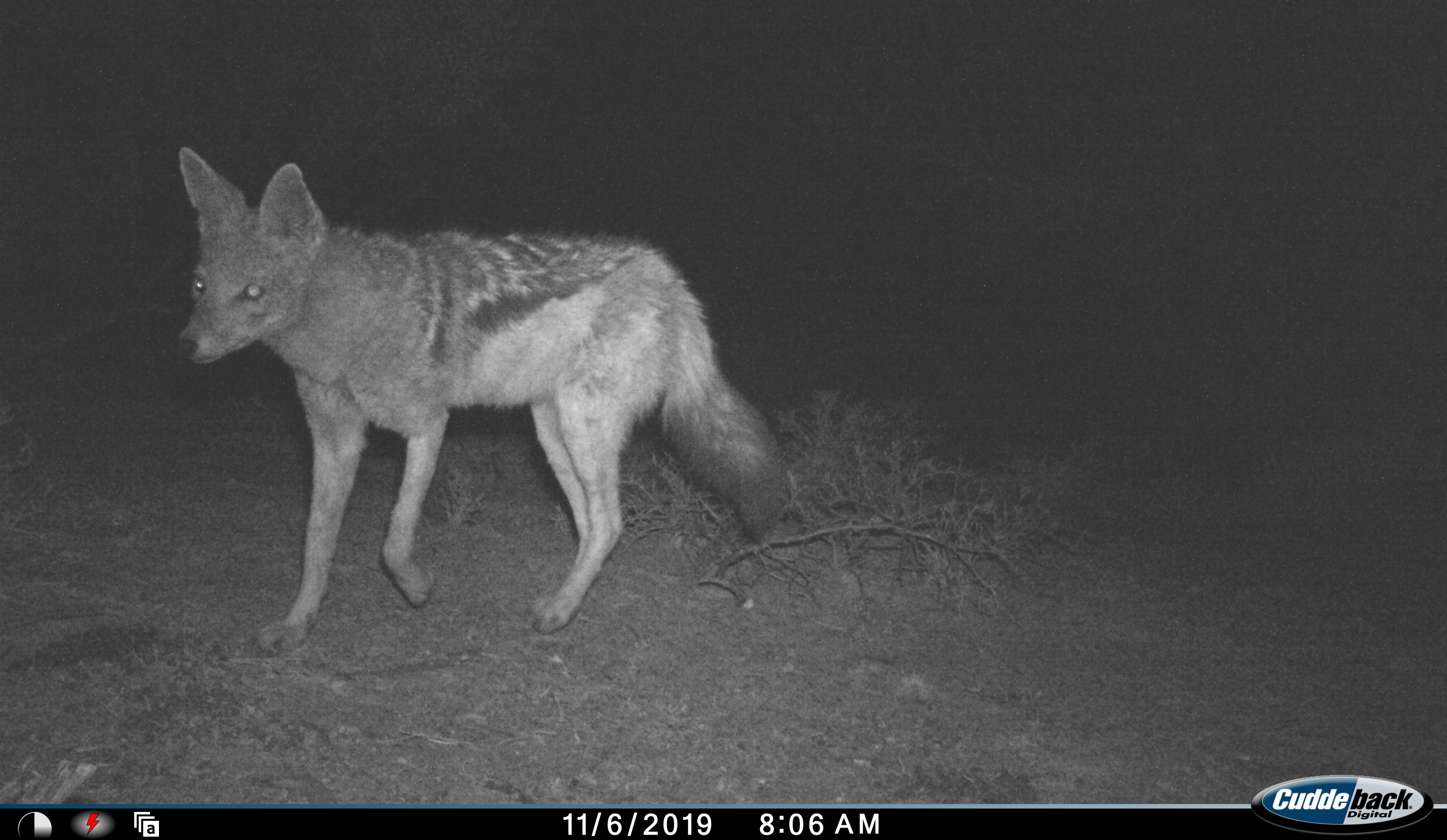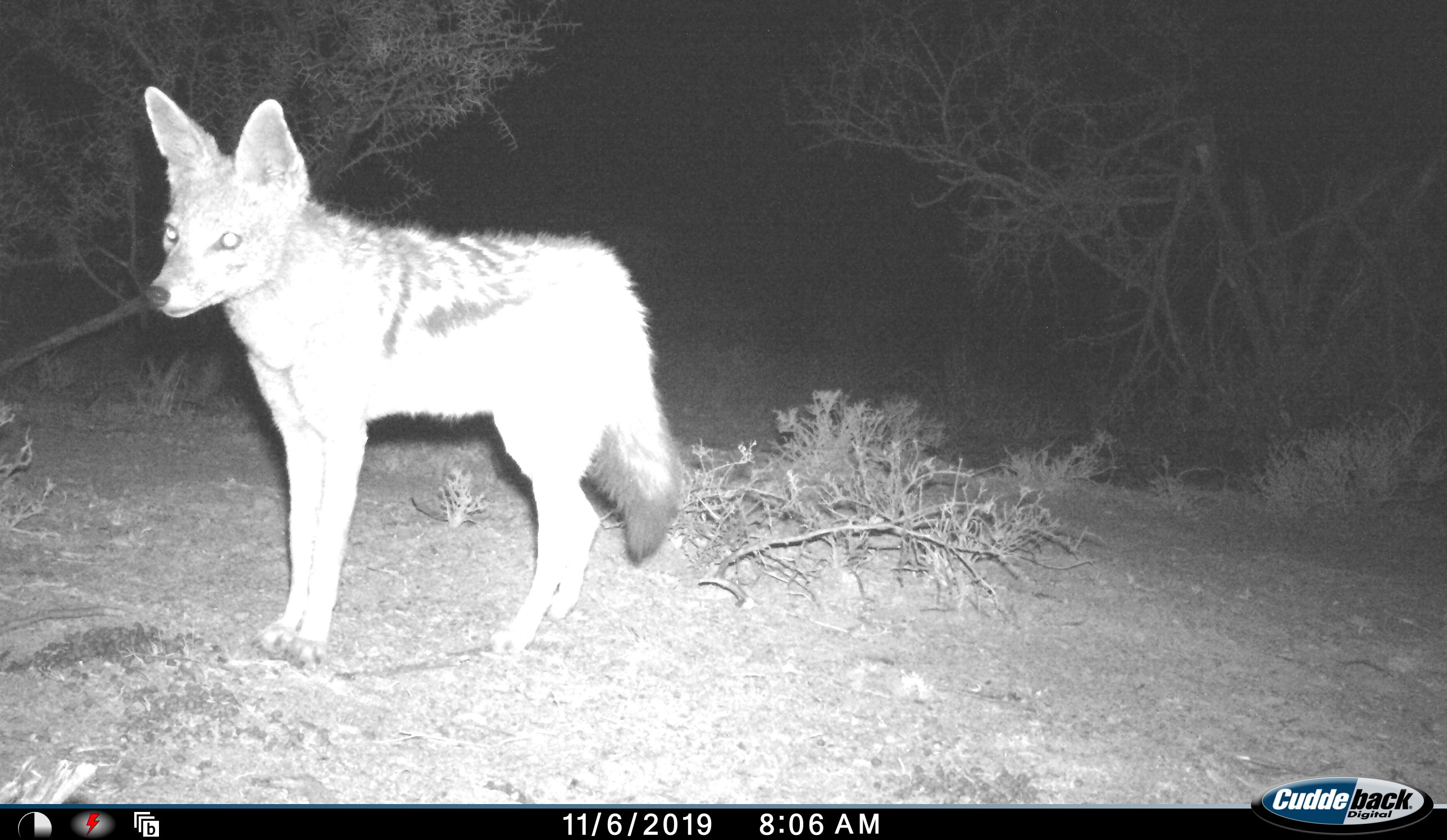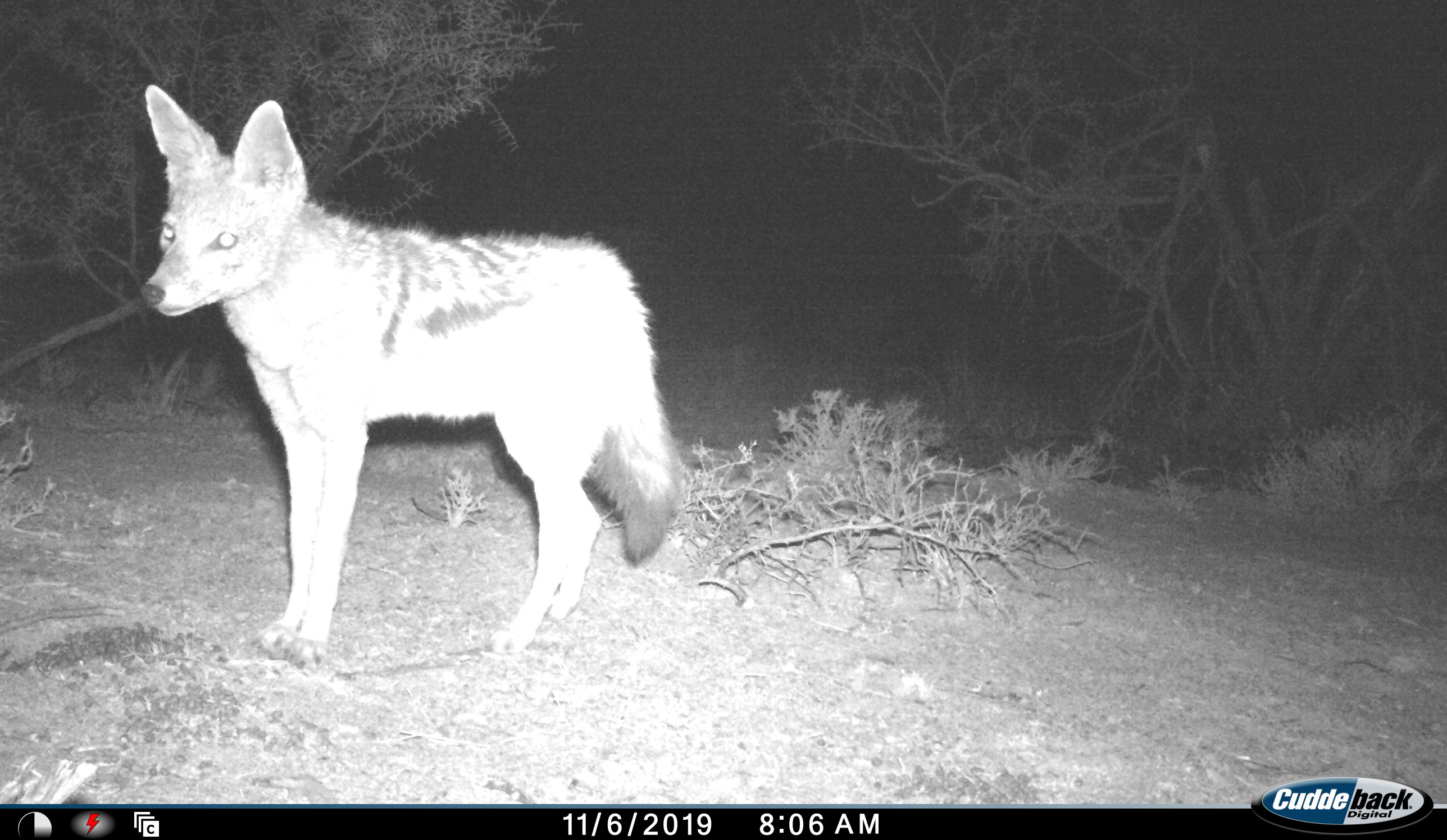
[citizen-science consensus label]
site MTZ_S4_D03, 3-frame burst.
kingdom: Animalia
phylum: Chordata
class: Mammalia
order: Carnivora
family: Canidae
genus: Lupulella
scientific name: Lupulella mesomelas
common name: black-backed jackal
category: jackalblackbacked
Jackalblackbacked (black-backed jackal) (Lupulella mesomelas), count 1. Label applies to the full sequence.